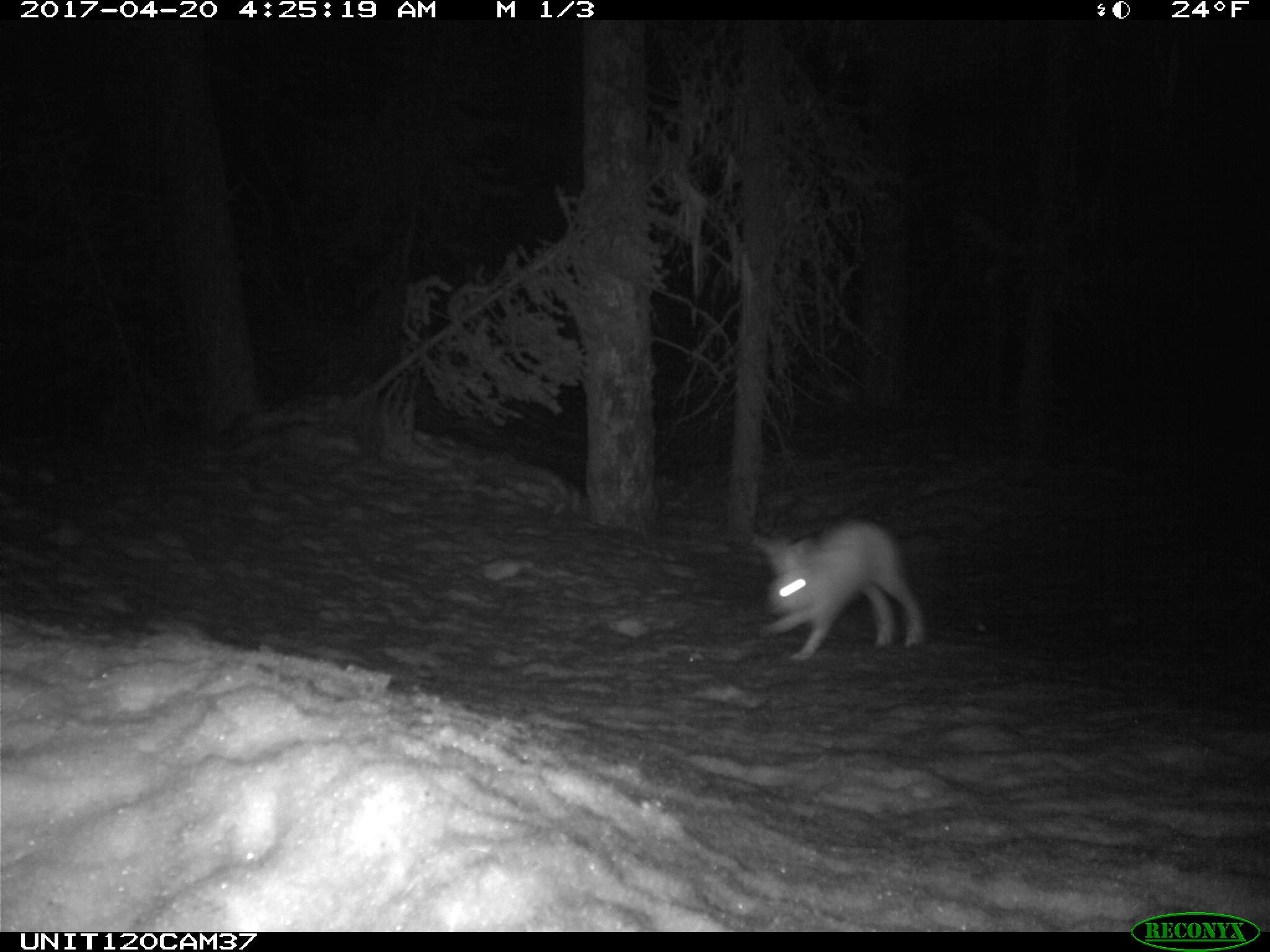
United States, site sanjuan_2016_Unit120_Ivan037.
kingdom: Animalia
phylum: Chordata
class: Mammalia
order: Lagomorpha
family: Leporidae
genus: Lepus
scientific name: Lepus americanus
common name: snowshoe hare